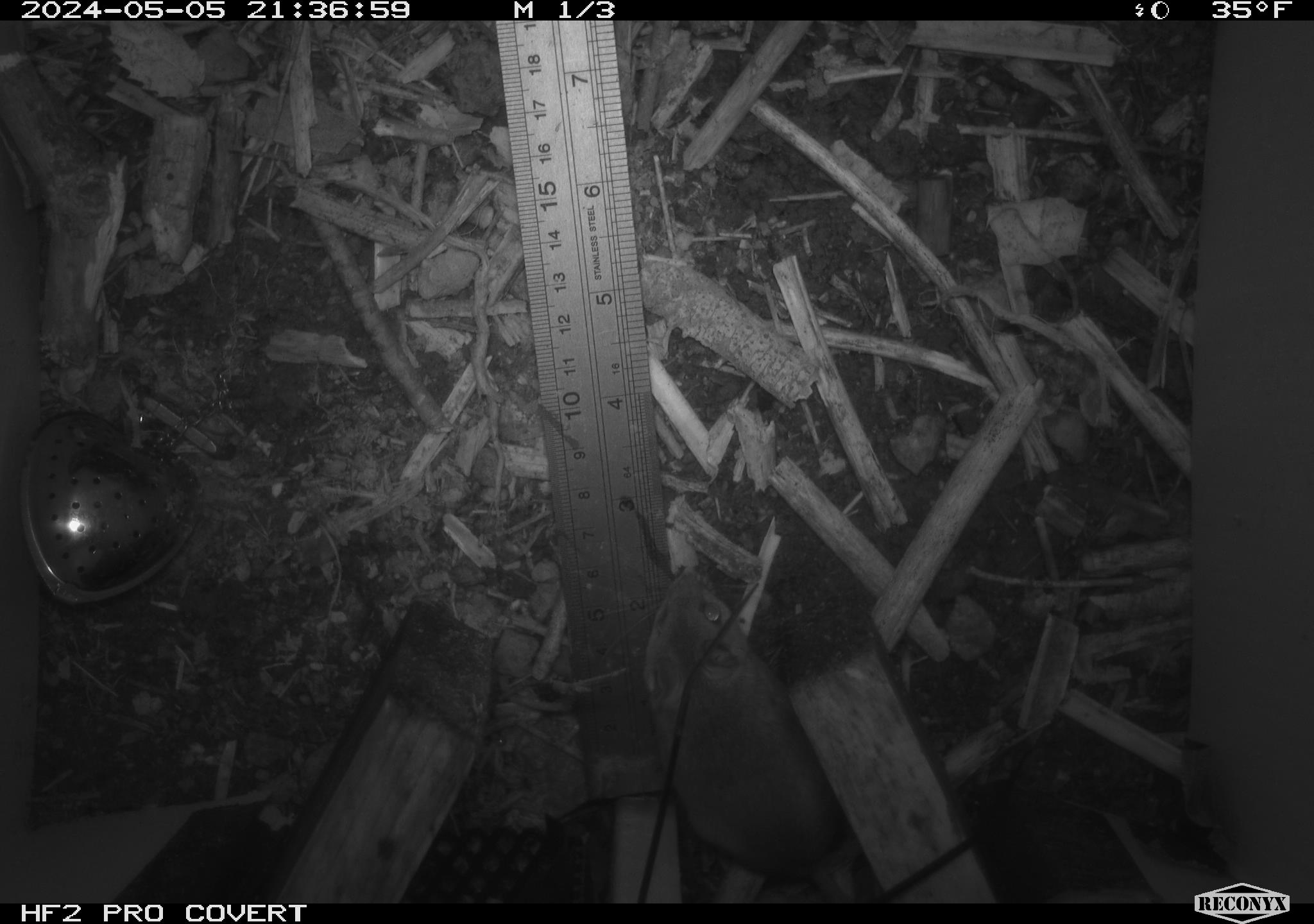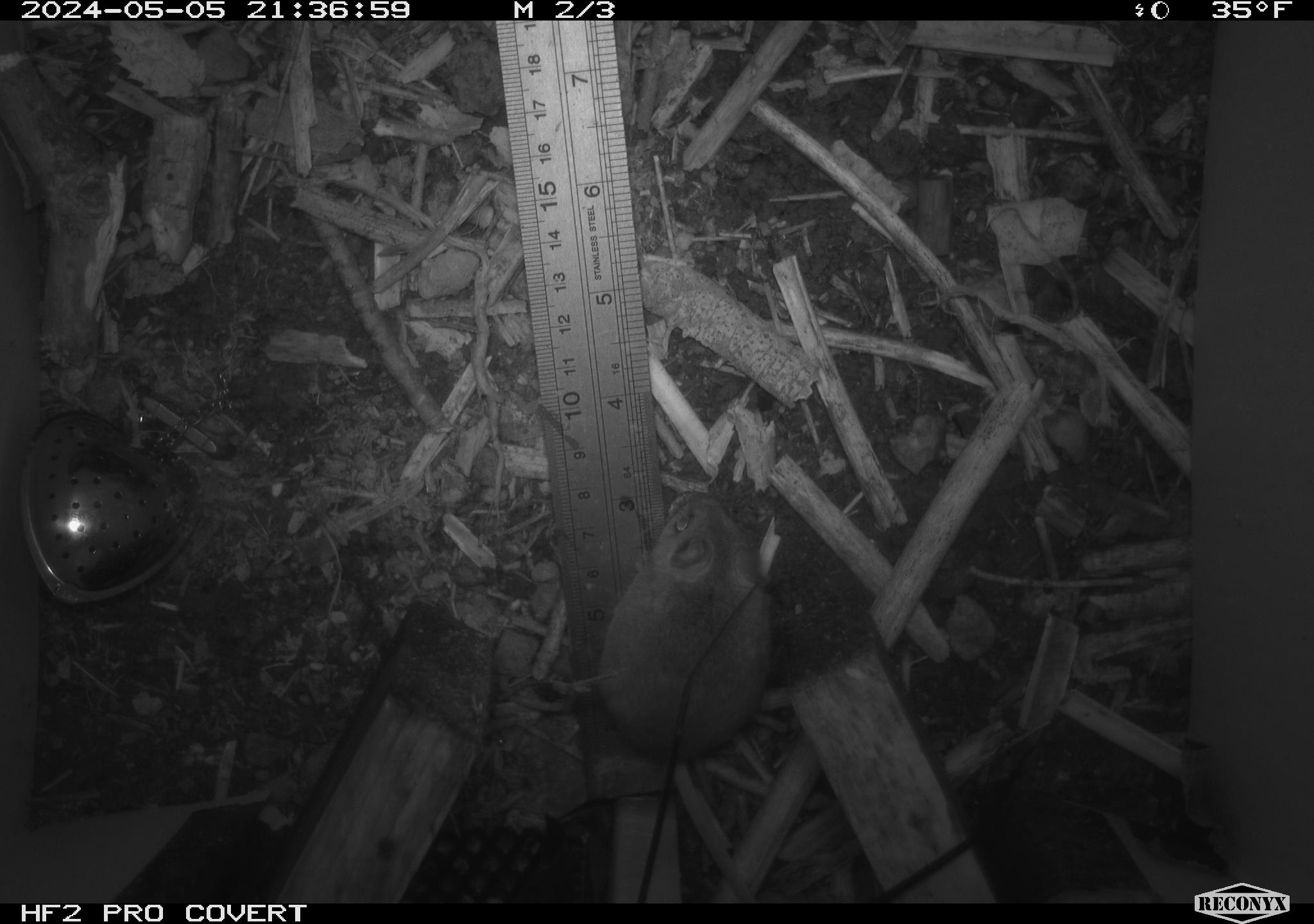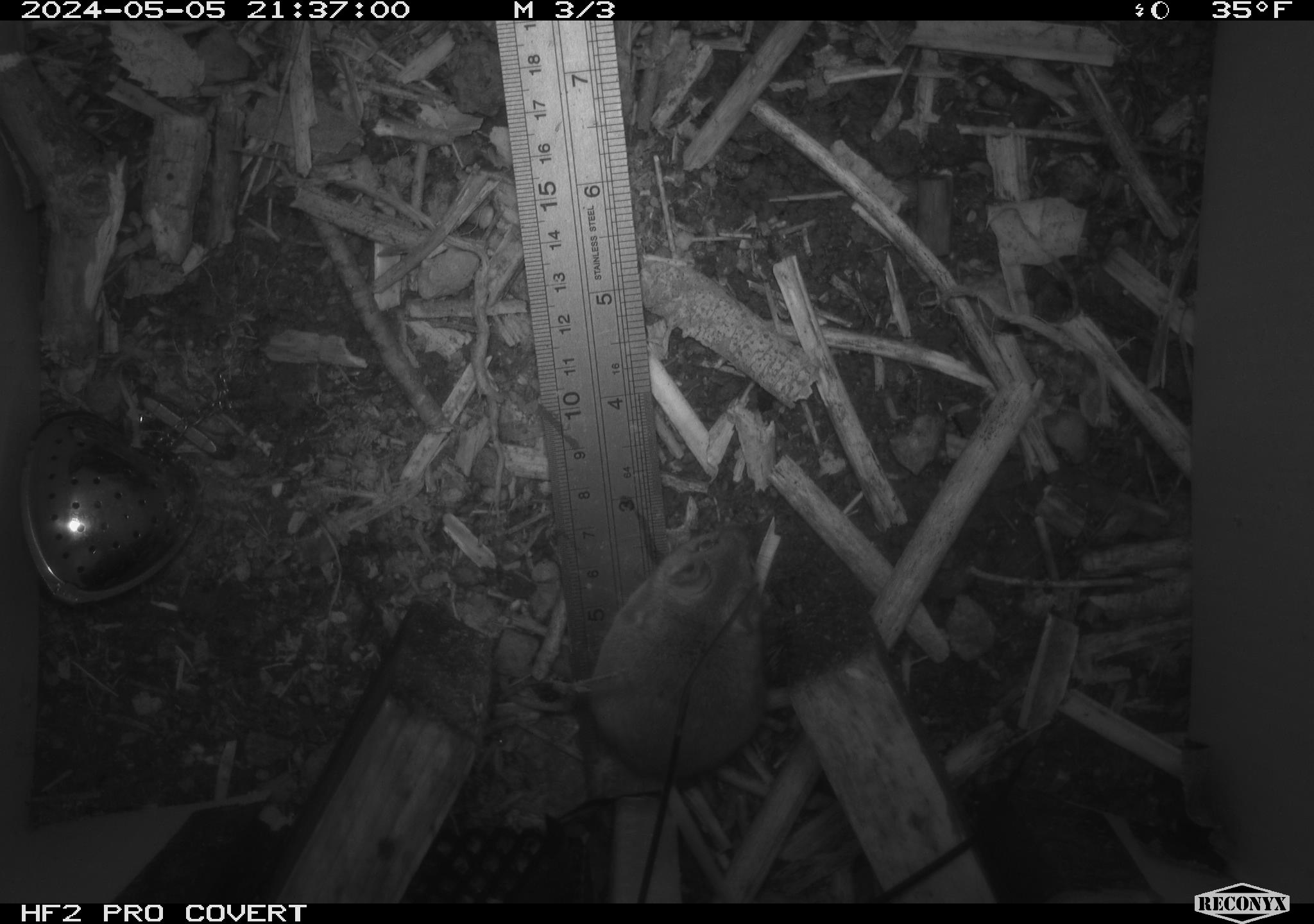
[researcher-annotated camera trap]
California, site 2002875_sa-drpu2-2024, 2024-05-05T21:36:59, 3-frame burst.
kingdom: Animalia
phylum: Chordata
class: Mammalia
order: Rodentia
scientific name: Rodentia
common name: mouse species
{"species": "mouse species (Rodentia)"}